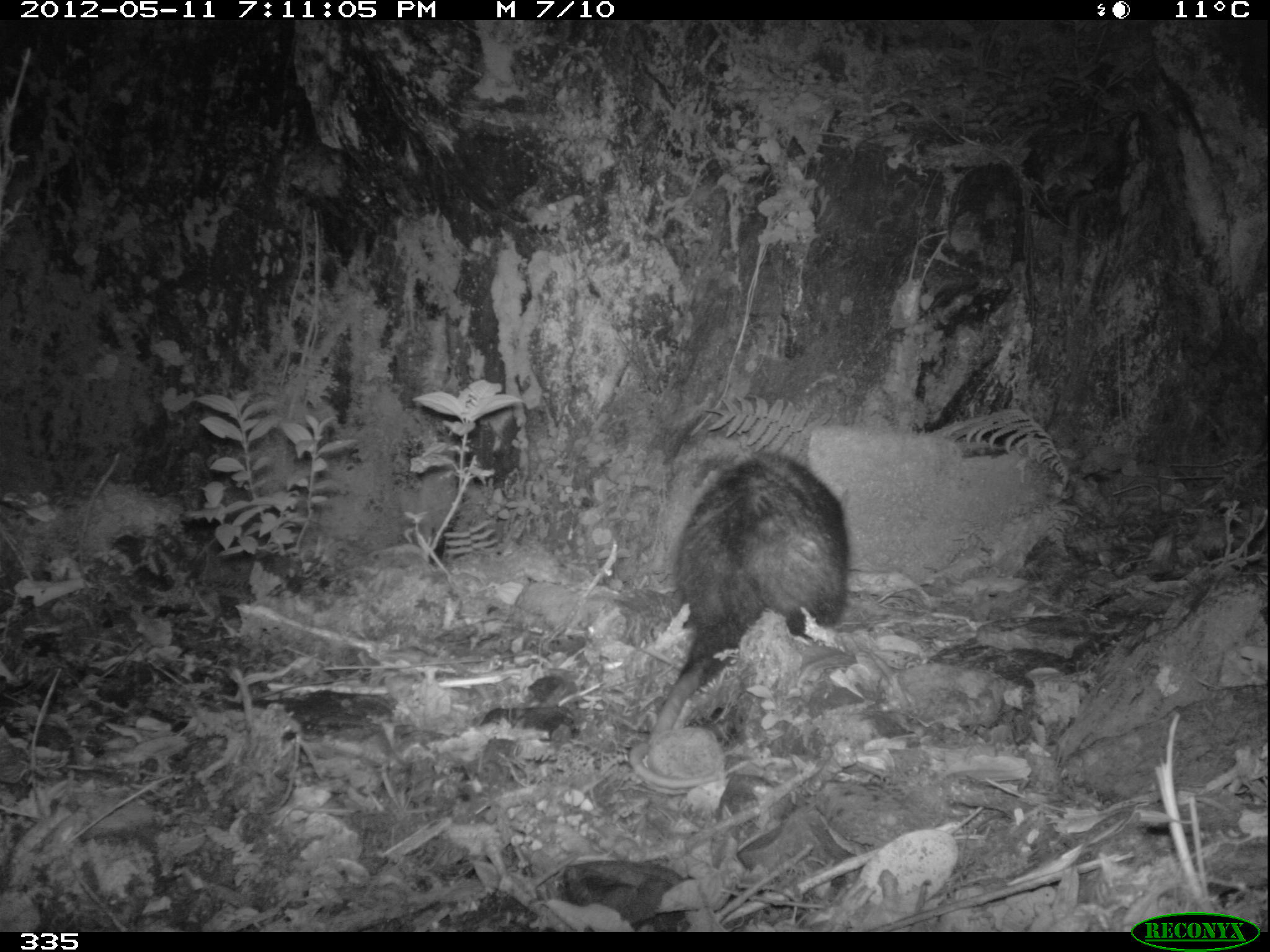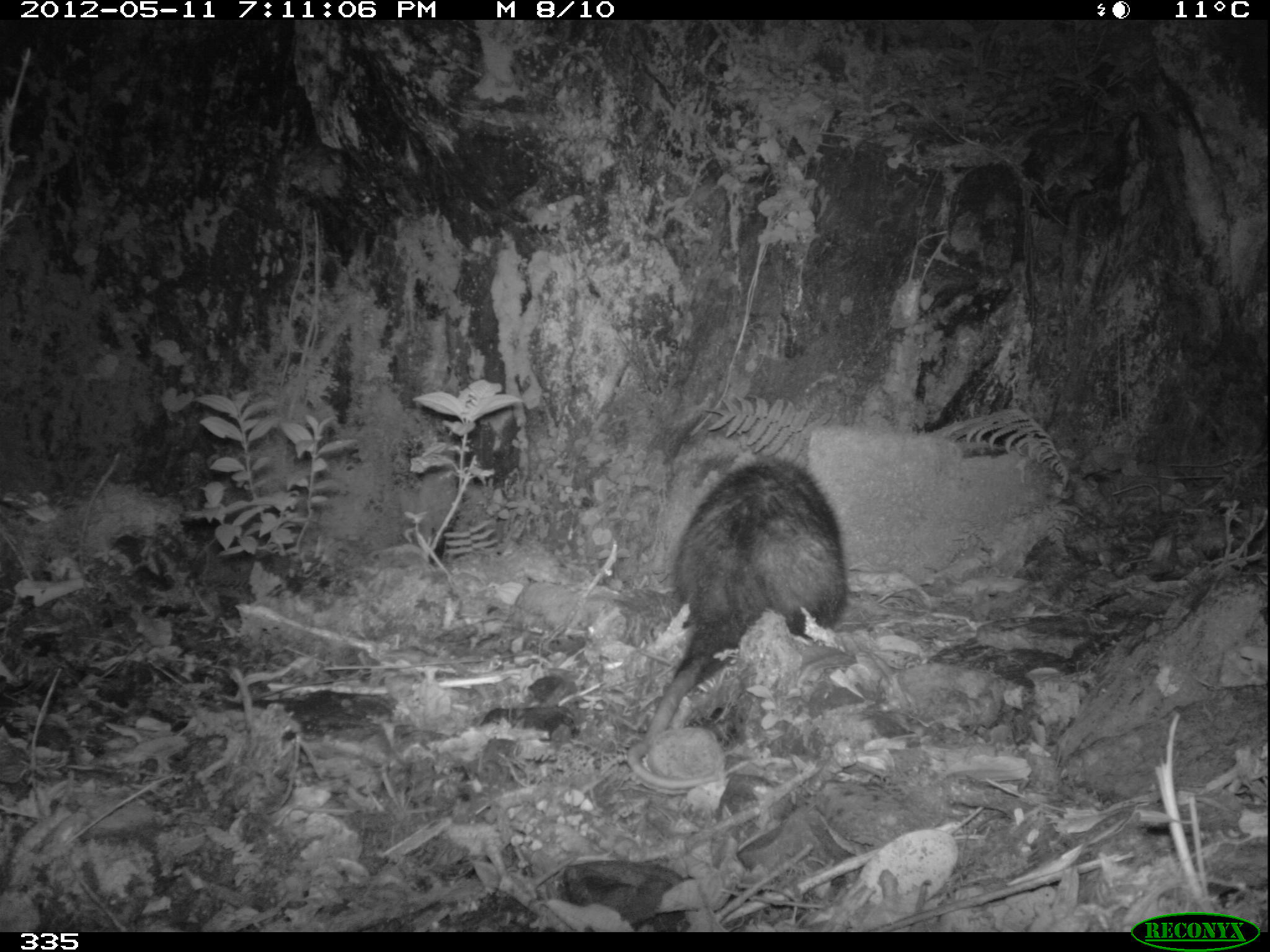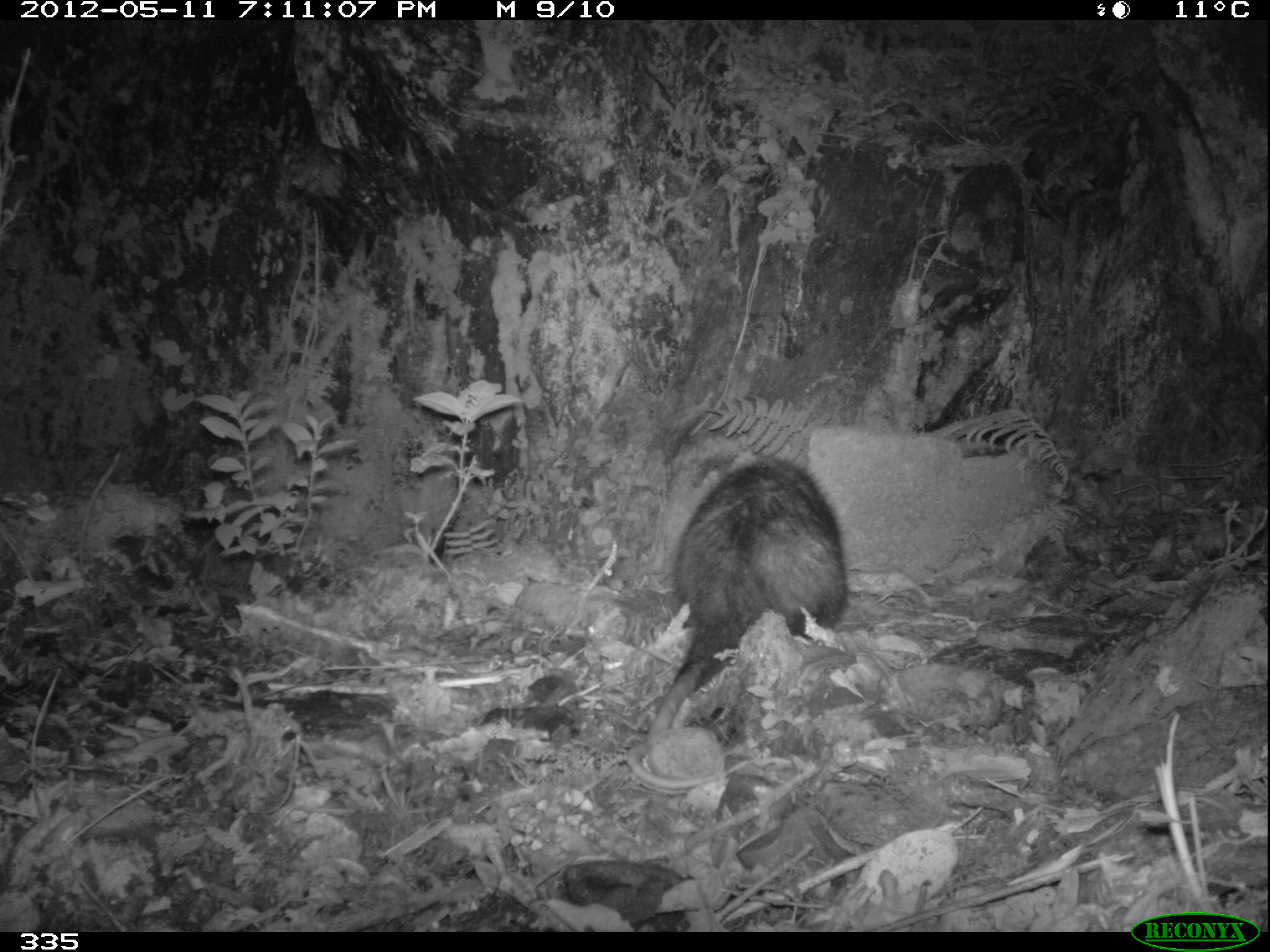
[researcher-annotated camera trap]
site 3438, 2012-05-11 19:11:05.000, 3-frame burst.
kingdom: Animalia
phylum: Chordata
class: Mammalia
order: Didelphimorphia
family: Didelphidae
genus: Didelphis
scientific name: Didelphis pernigra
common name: andean white-eared opossum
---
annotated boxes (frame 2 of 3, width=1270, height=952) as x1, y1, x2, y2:
didelphis pernigra: 627, 460, 843, 789